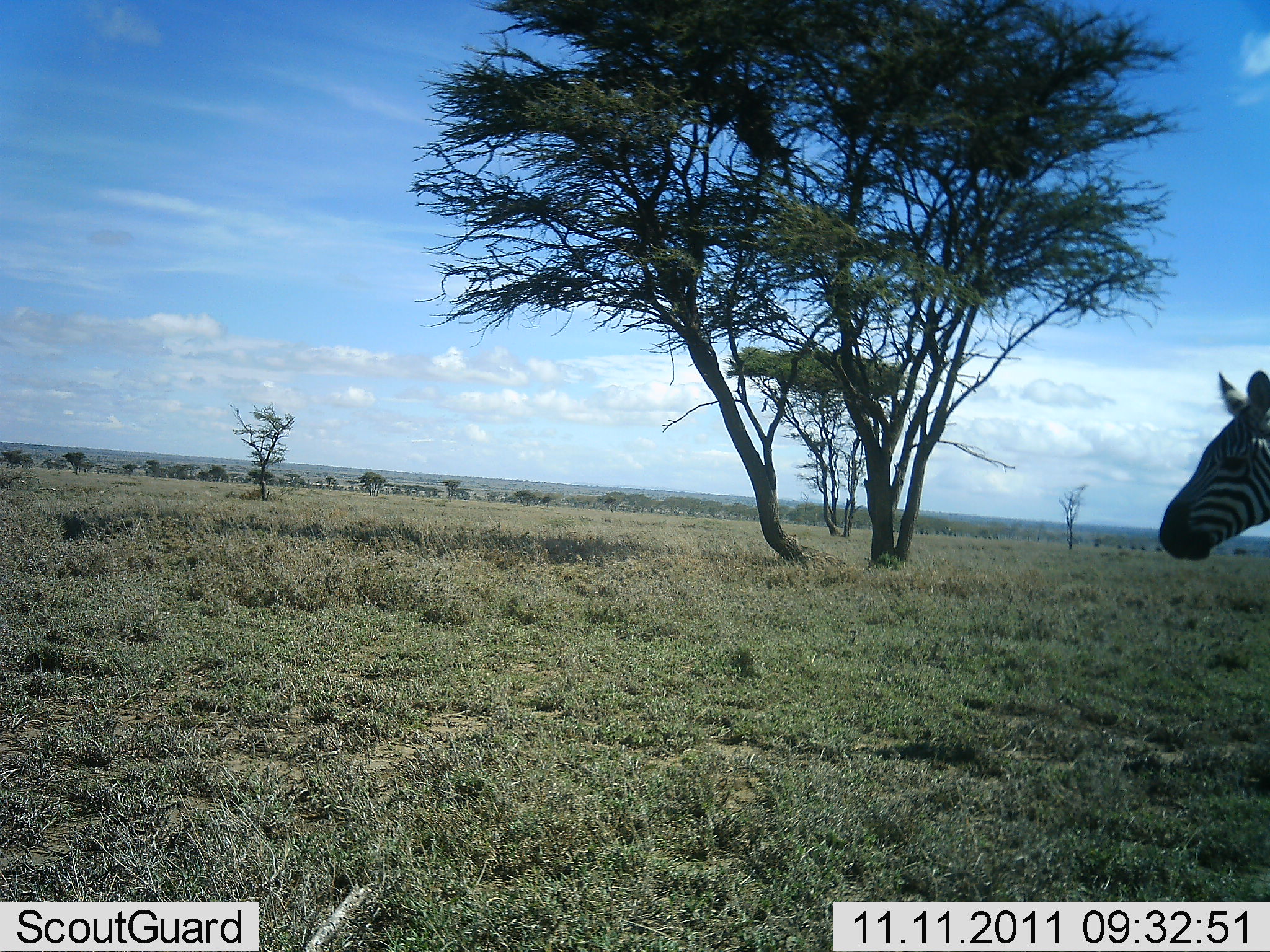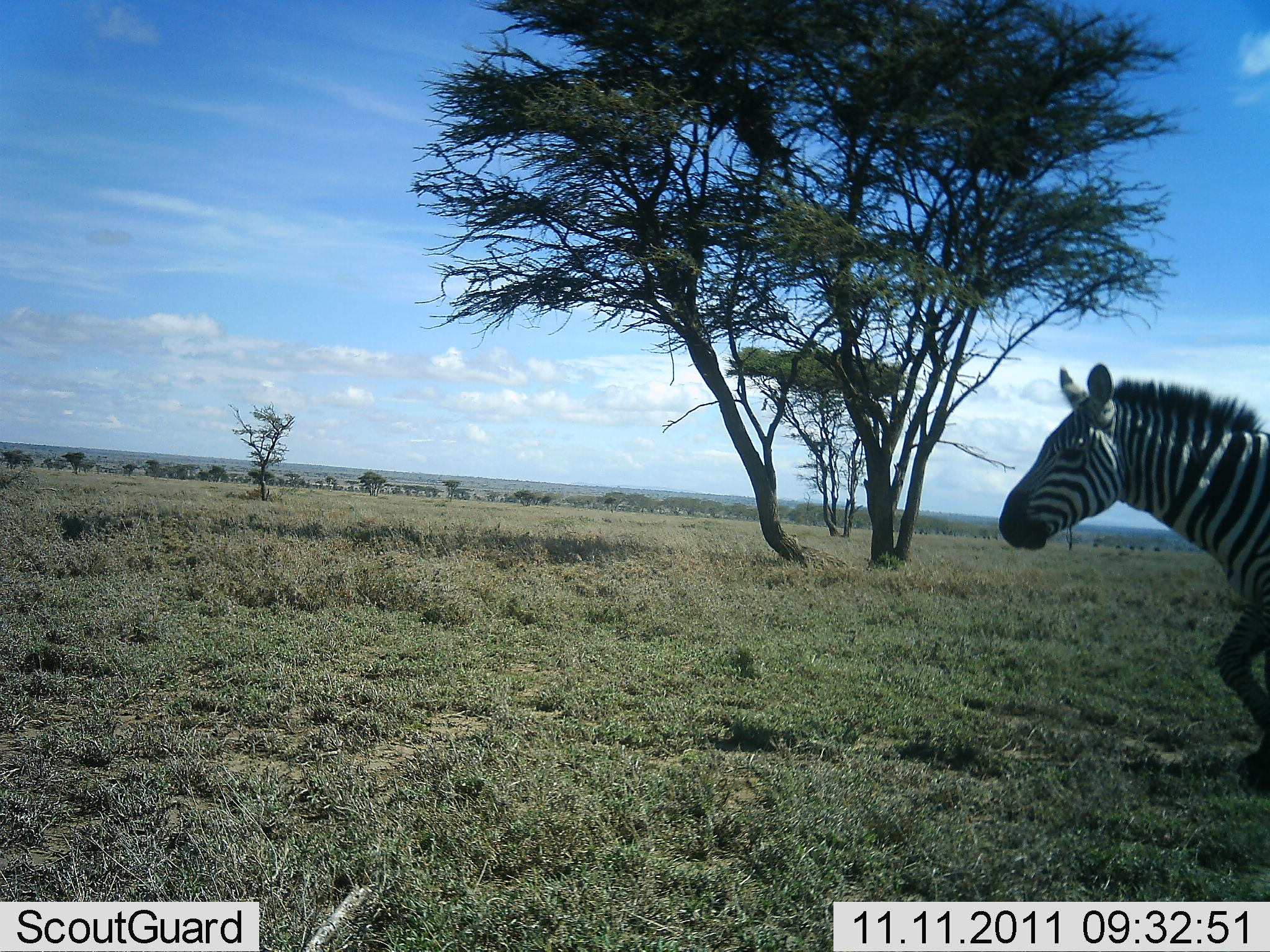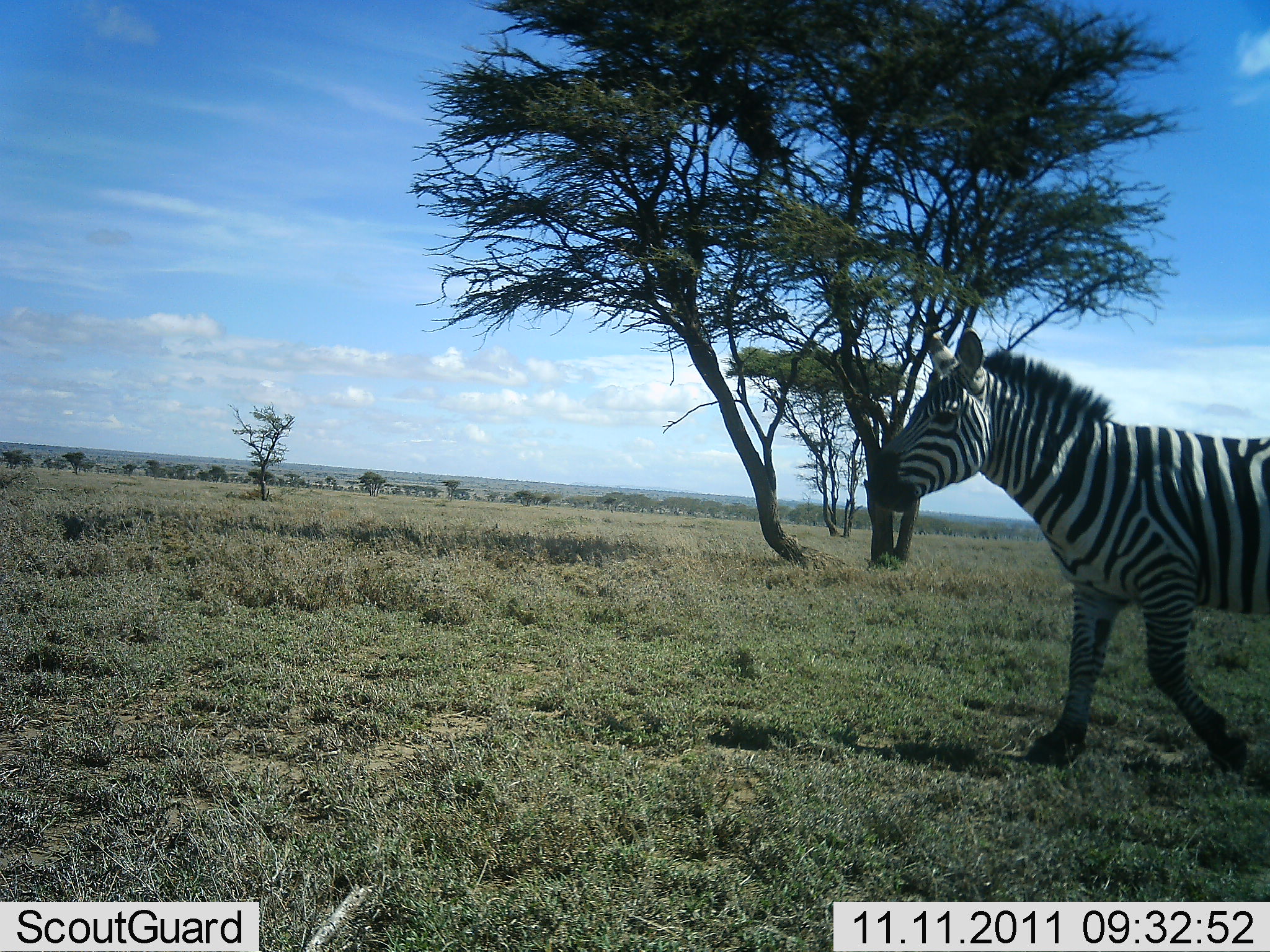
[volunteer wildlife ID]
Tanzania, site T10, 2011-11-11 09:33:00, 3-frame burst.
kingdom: Animalia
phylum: Chordata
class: Mammalia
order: Perissodactyla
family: Equidae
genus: Equus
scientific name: Equus quagga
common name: plains zebra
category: zebra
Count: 1.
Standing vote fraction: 21%.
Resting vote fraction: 0%.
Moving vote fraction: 86%.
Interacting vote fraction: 0%.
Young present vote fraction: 0%.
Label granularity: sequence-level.